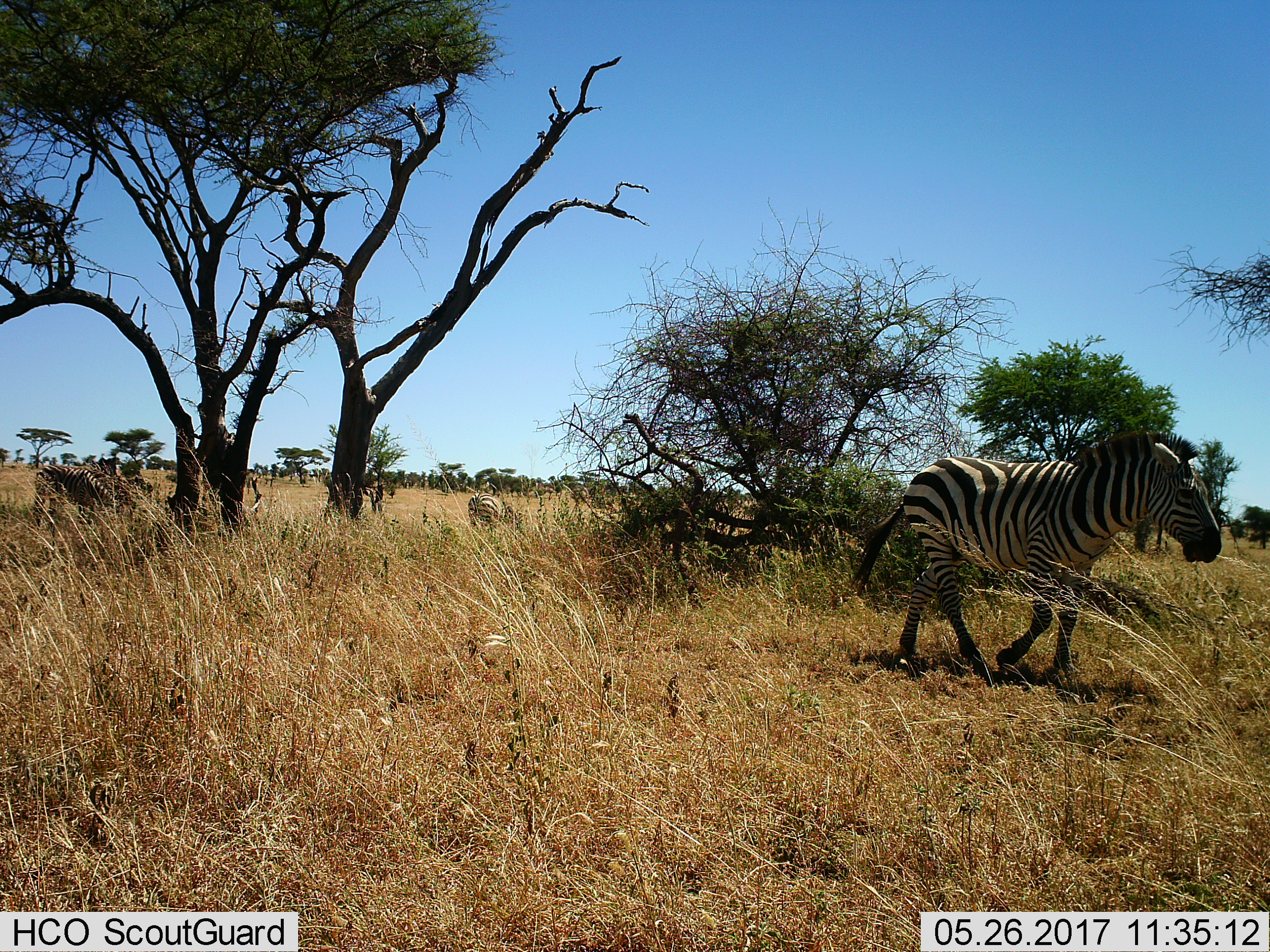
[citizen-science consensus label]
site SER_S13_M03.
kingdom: Animalia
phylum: Chordata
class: Mammalia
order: Perissodactyla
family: Equidae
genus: Equus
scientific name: Equus quagga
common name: plains zebra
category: zebraplains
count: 3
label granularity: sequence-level